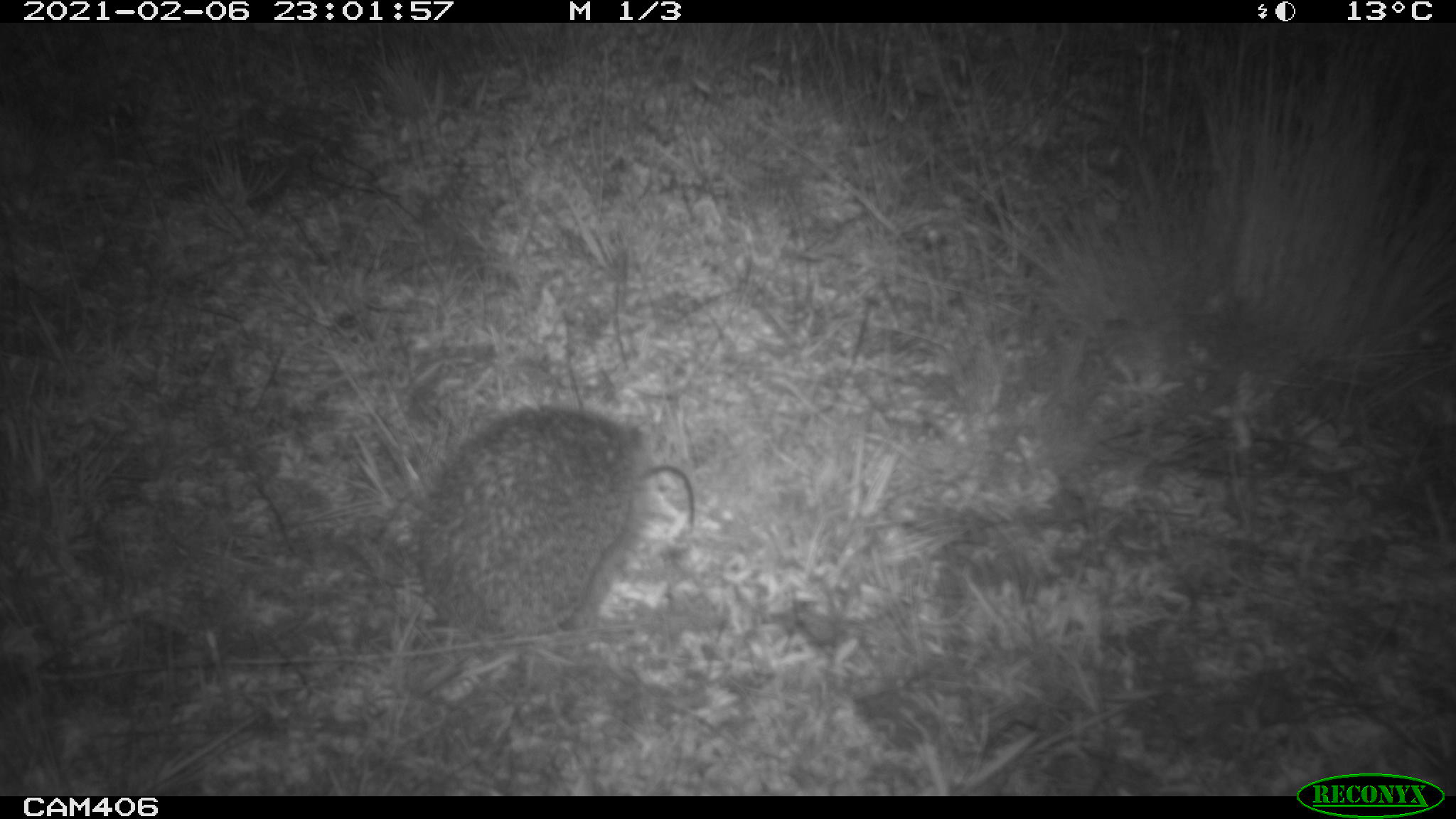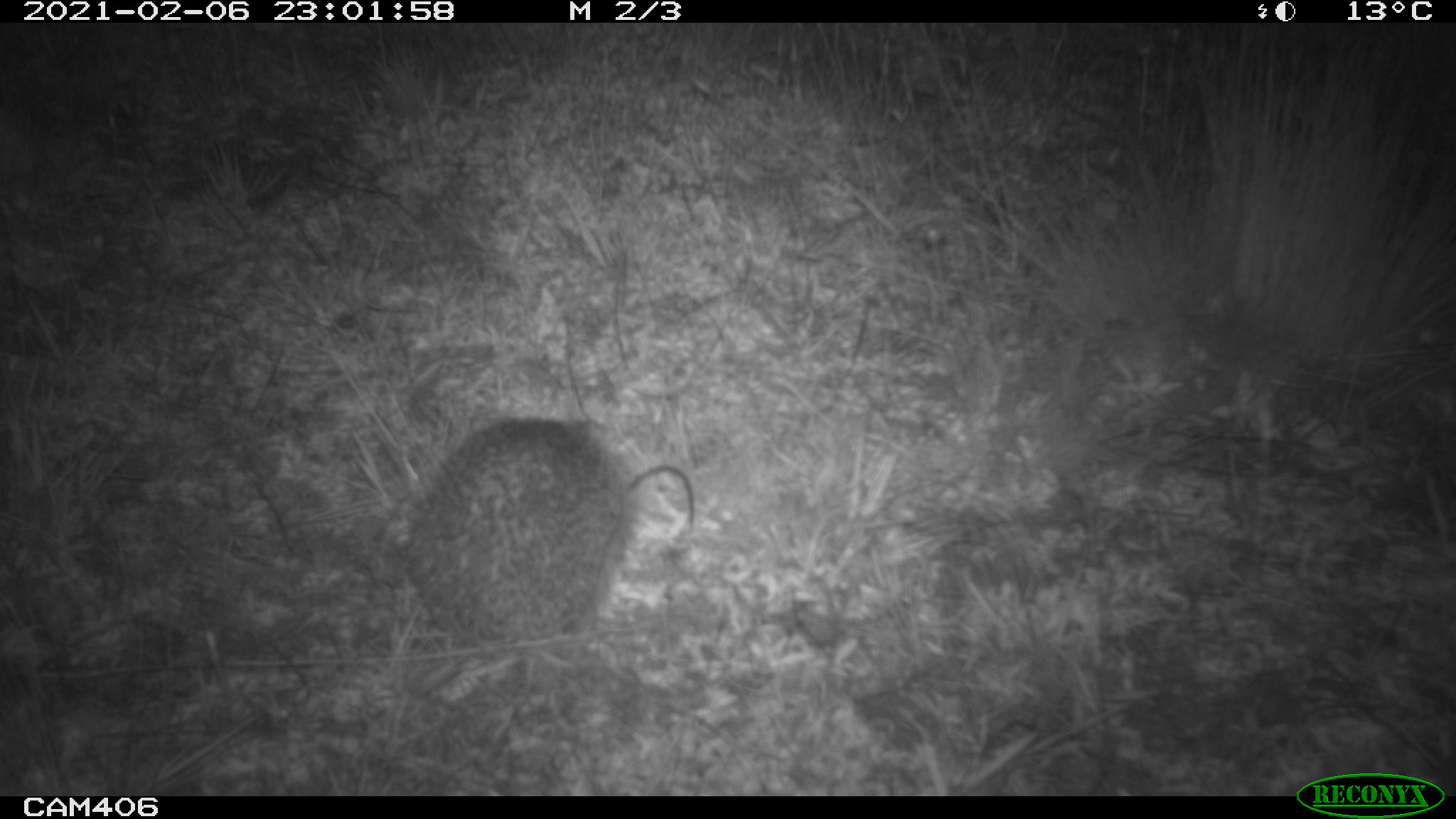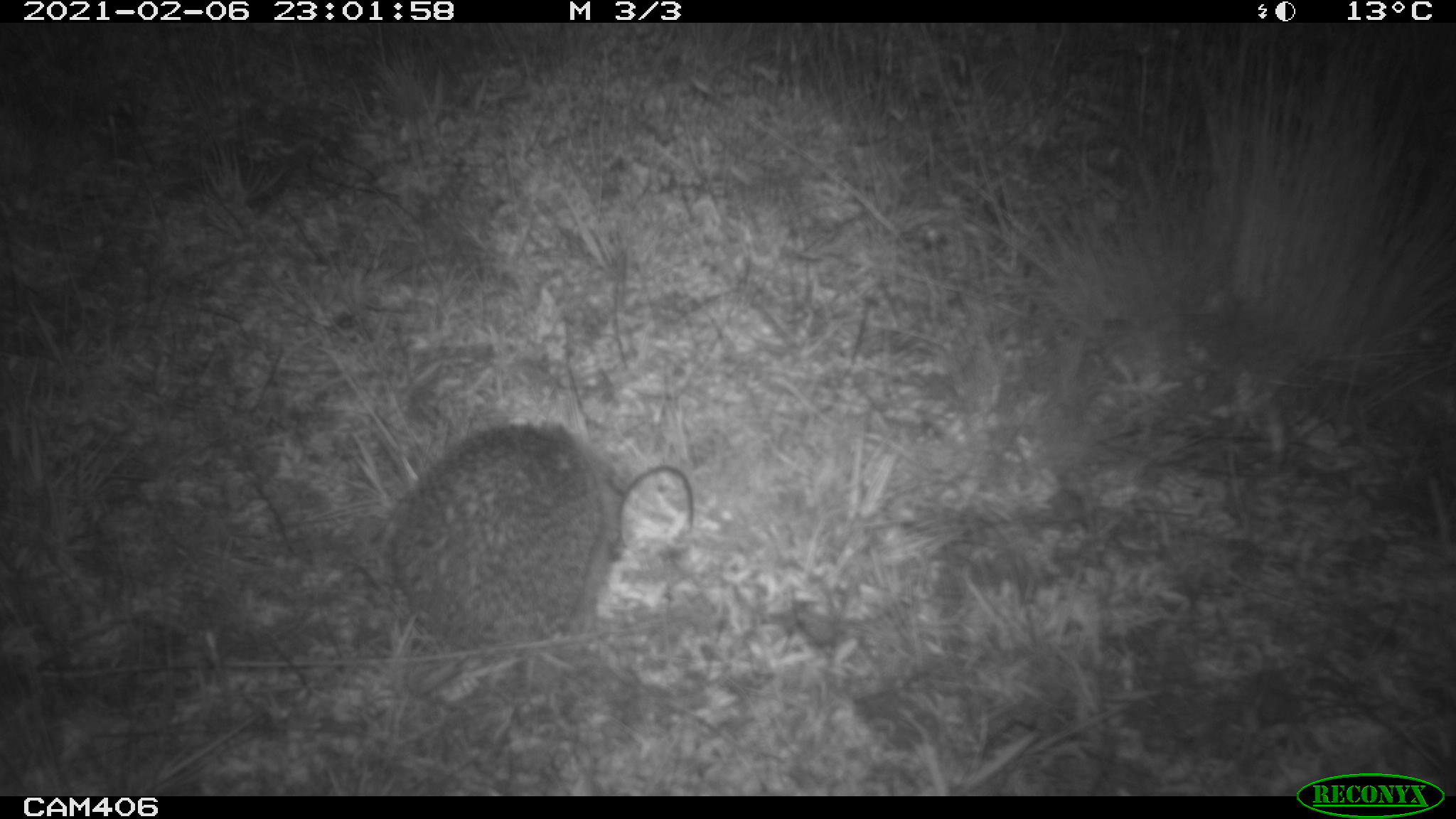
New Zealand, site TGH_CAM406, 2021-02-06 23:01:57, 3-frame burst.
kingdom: Animalia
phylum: Chordata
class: Mammalia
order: Eulipotyphla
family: Erinaceidae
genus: Erinaceus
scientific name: Erinaceus europaeus europaeus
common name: european hedgehog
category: hedgehog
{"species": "hedgehog (european hedgehog) (Erinaceus europaeus europaeus)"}